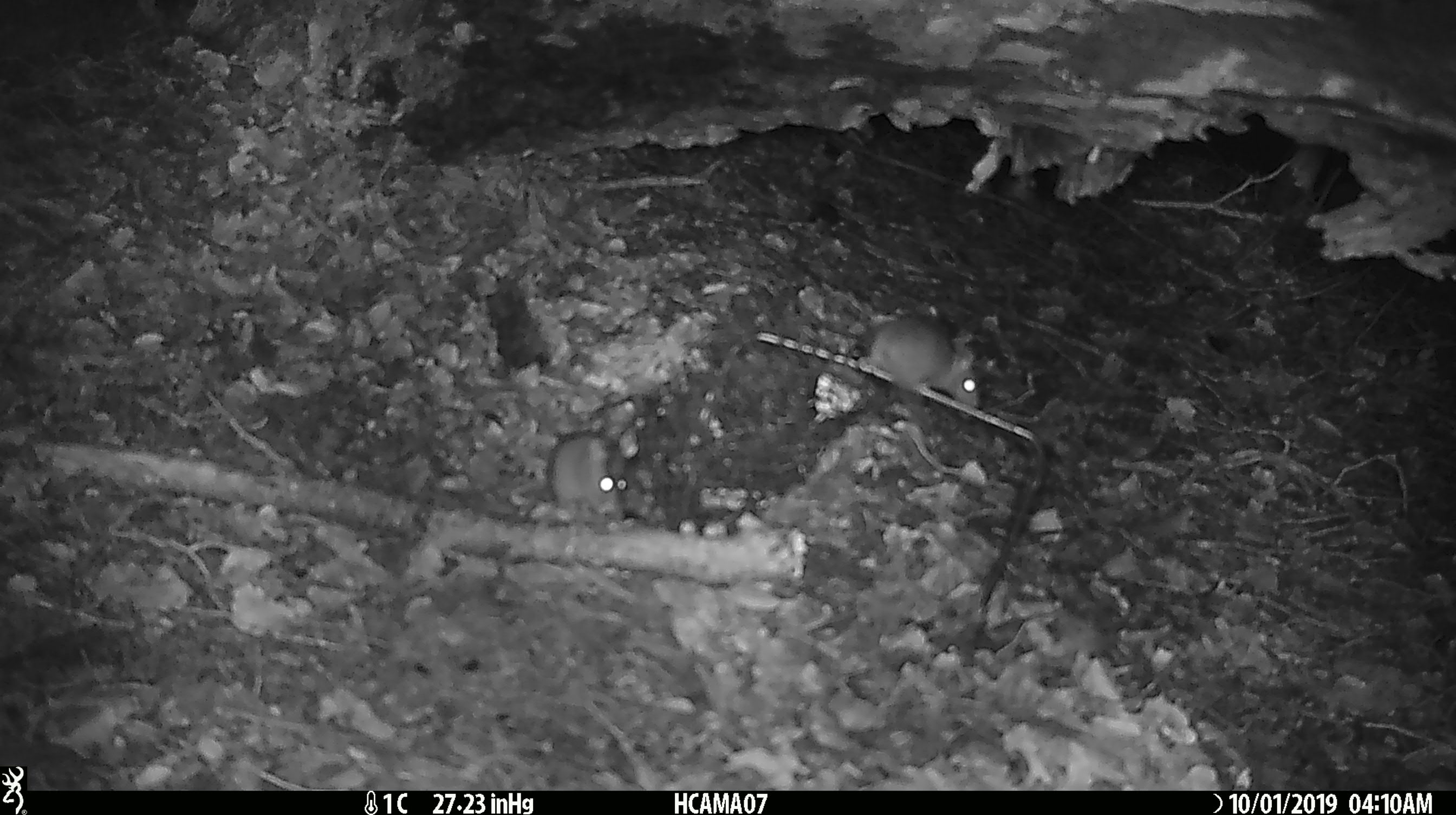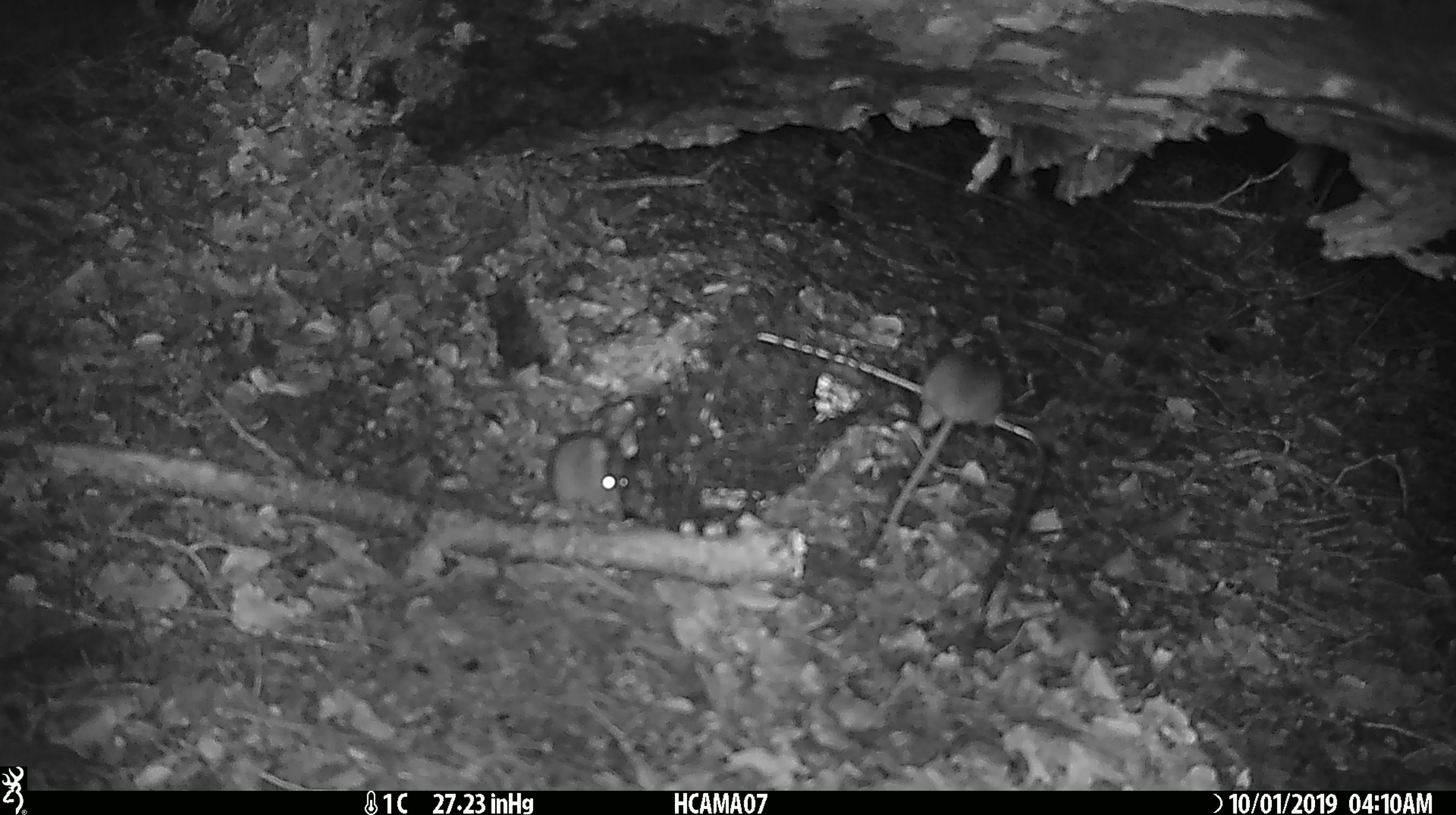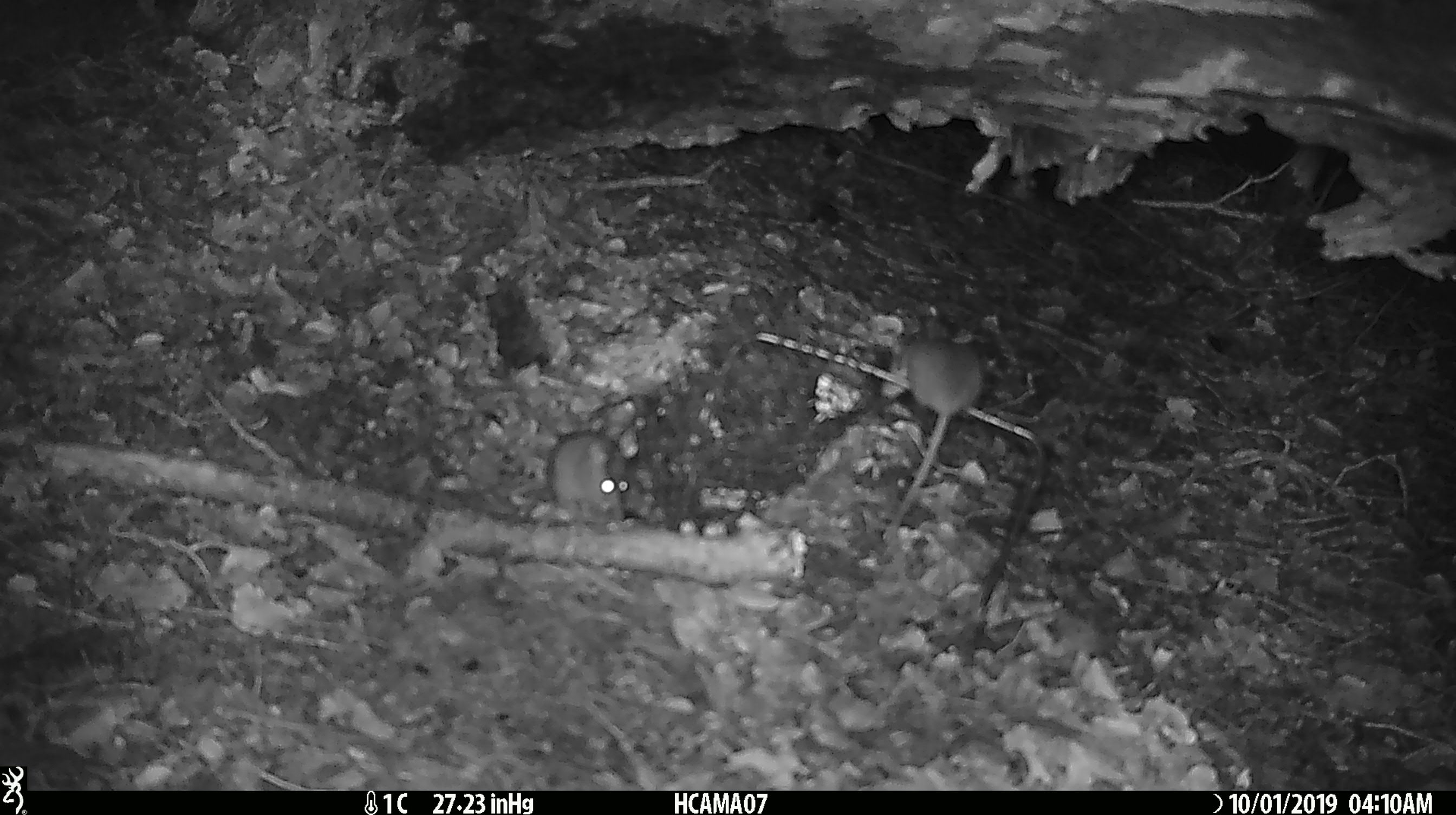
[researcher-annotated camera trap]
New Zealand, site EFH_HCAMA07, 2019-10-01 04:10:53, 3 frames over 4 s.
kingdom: Animalia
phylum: Chordata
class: Mammalia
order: Rodentia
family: Muridae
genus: Mus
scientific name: Mus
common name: mouse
Mouse (Mus).